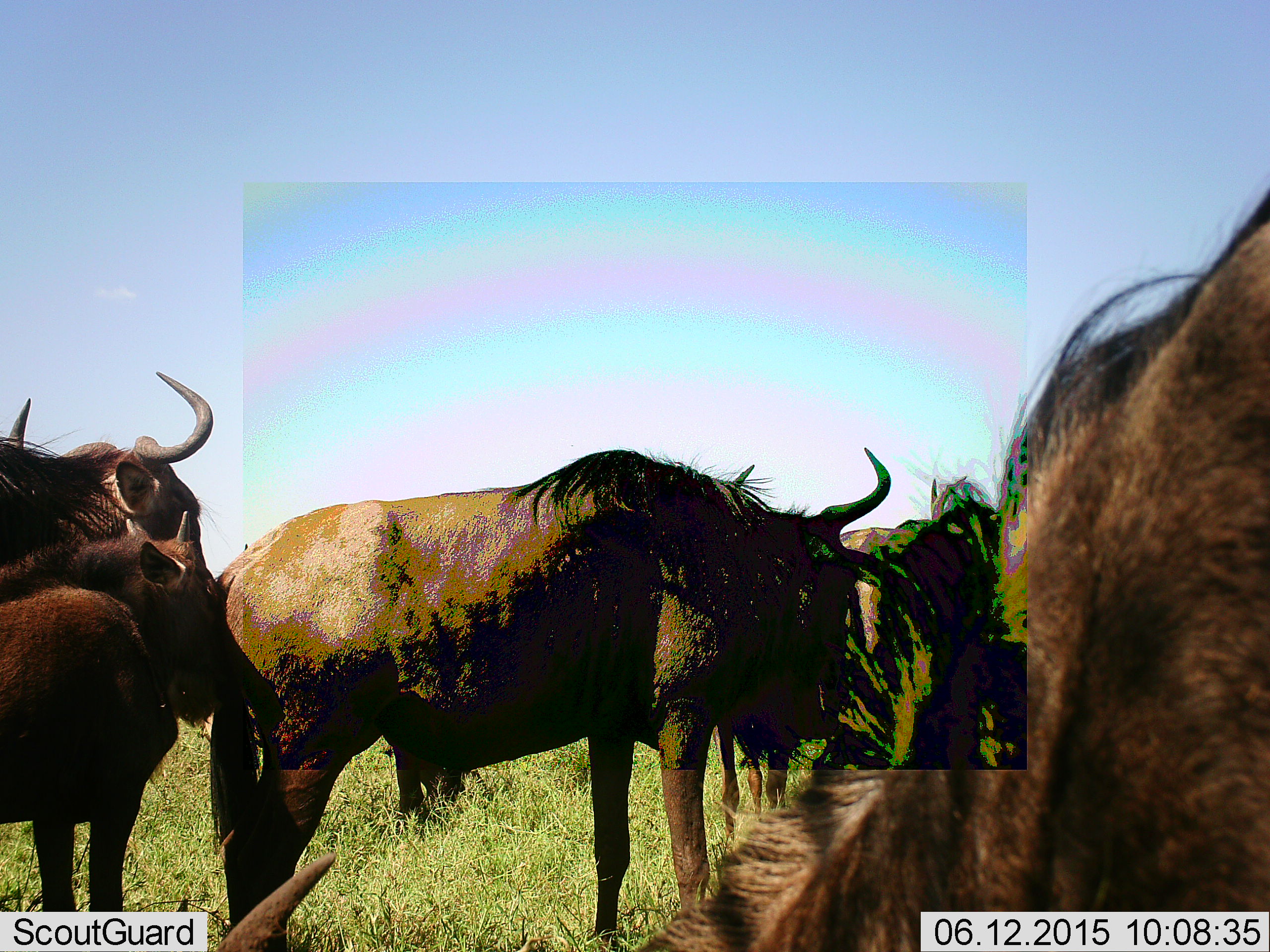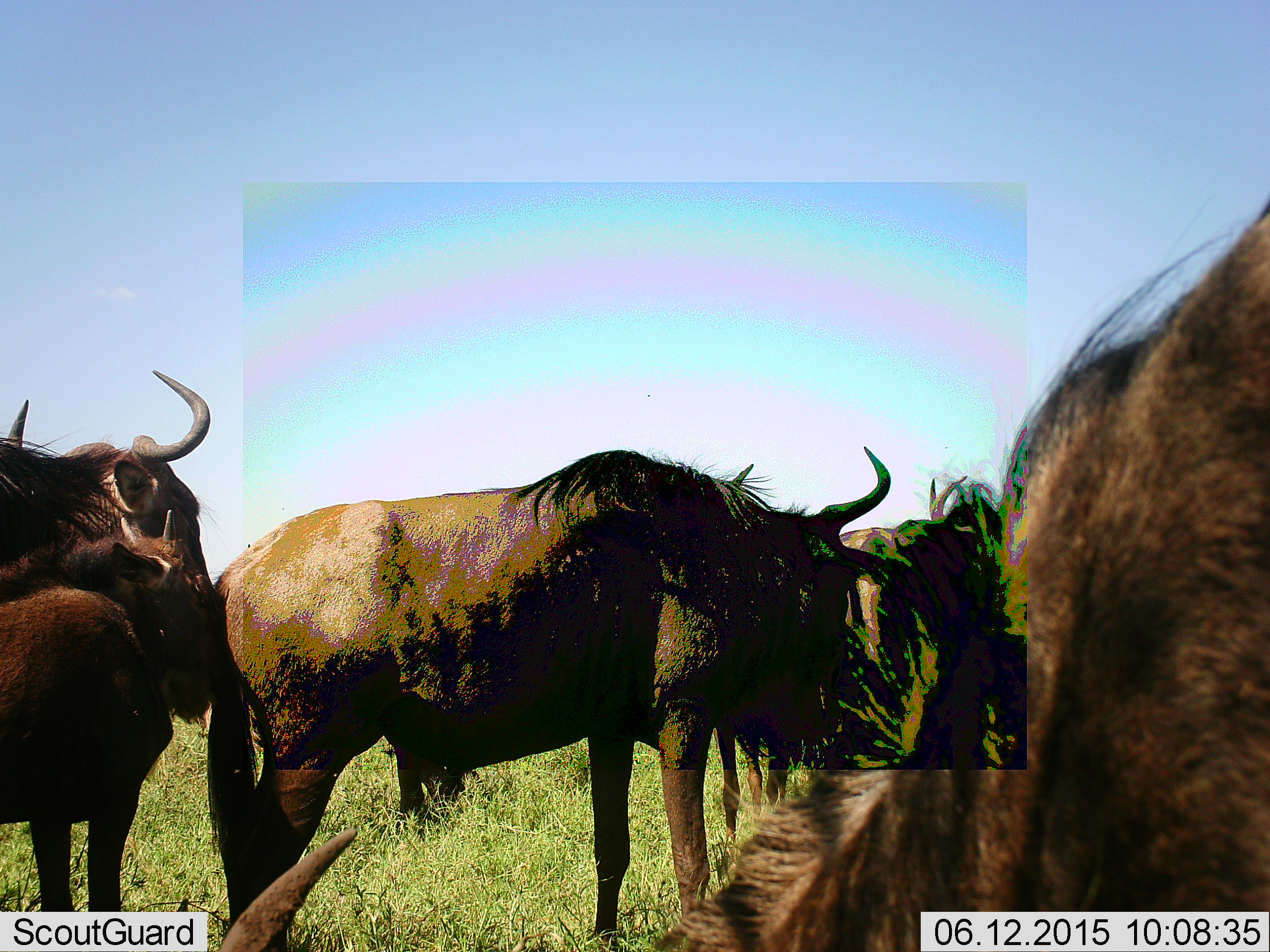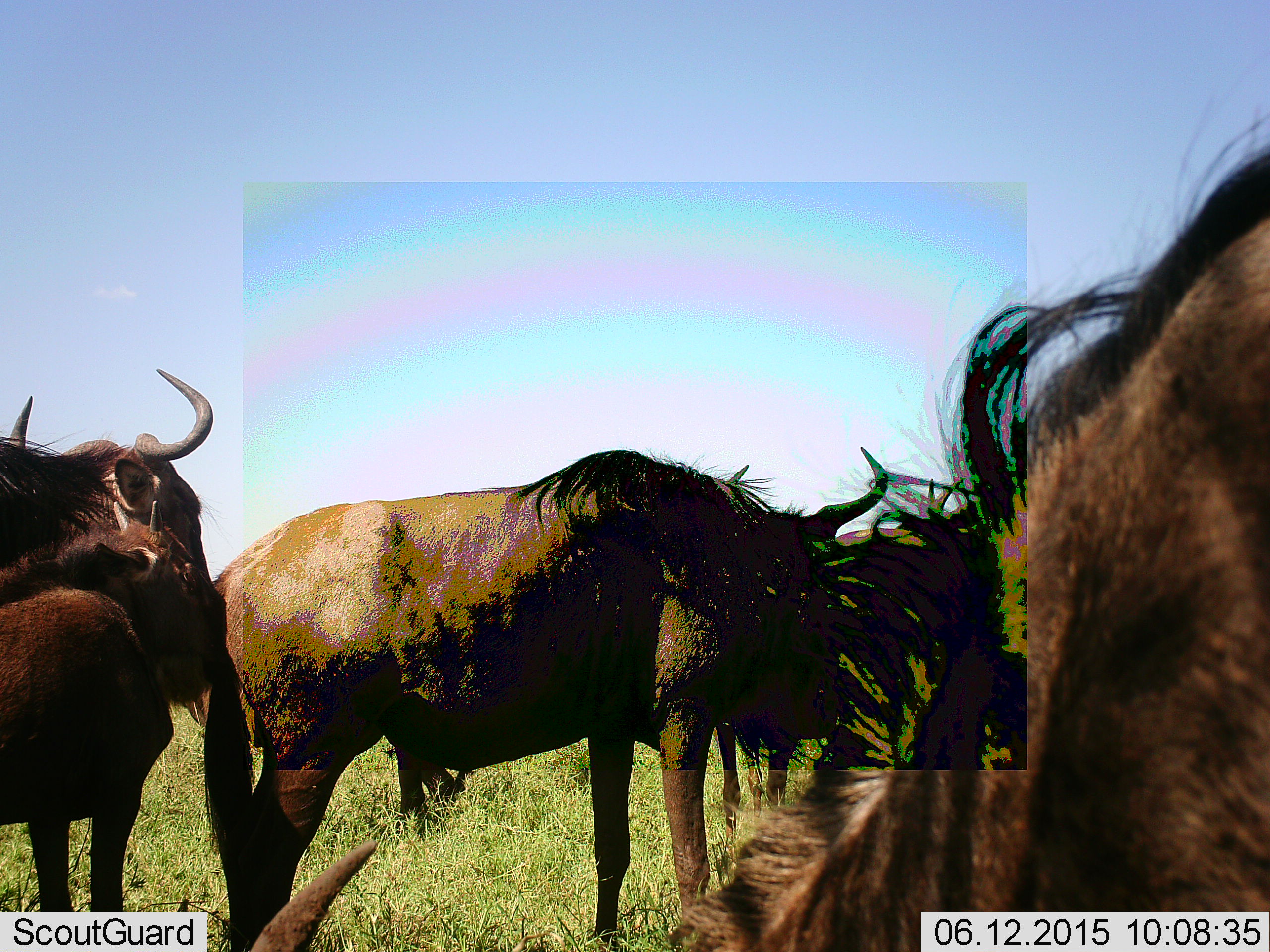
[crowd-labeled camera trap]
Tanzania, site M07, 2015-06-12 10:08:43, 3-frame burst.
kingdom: Animalia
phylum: Chordata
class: Mammalia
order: Artiodactyla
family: Bovidae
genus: Connochaetes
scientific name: Connochaetes taurinus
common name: blue wildebeest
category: wildebeest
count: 7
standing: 100%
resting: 20%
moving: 0%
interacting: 10%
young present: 60%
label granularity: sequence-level